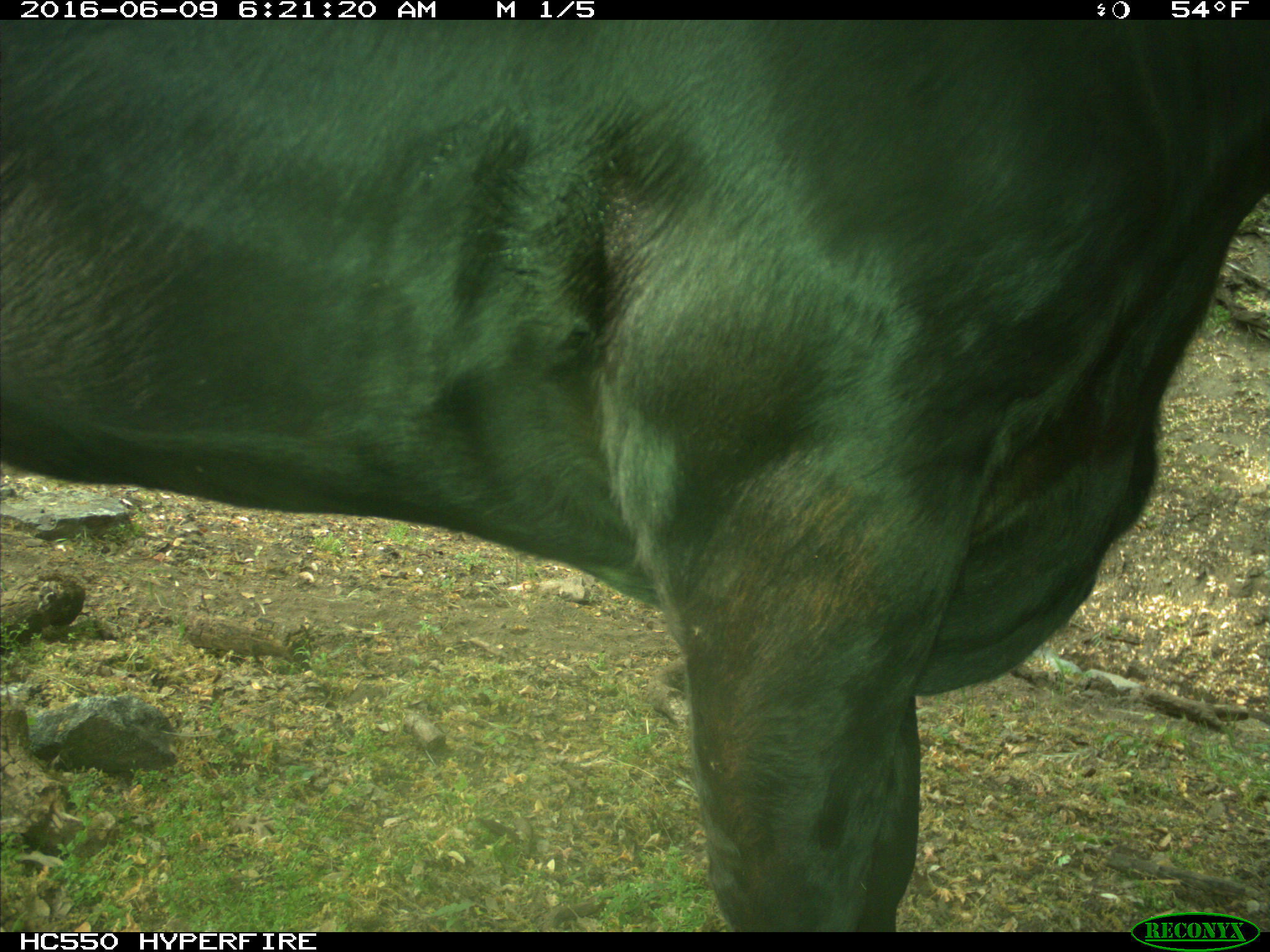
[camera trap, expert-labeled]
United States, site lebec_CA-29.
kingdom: Animalia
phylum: Chordata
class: Mammalia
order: Artiodactyla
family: Bovidae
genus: Bos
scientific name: Bos taurus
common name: domestic cow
Bos taurus (domestic cow).